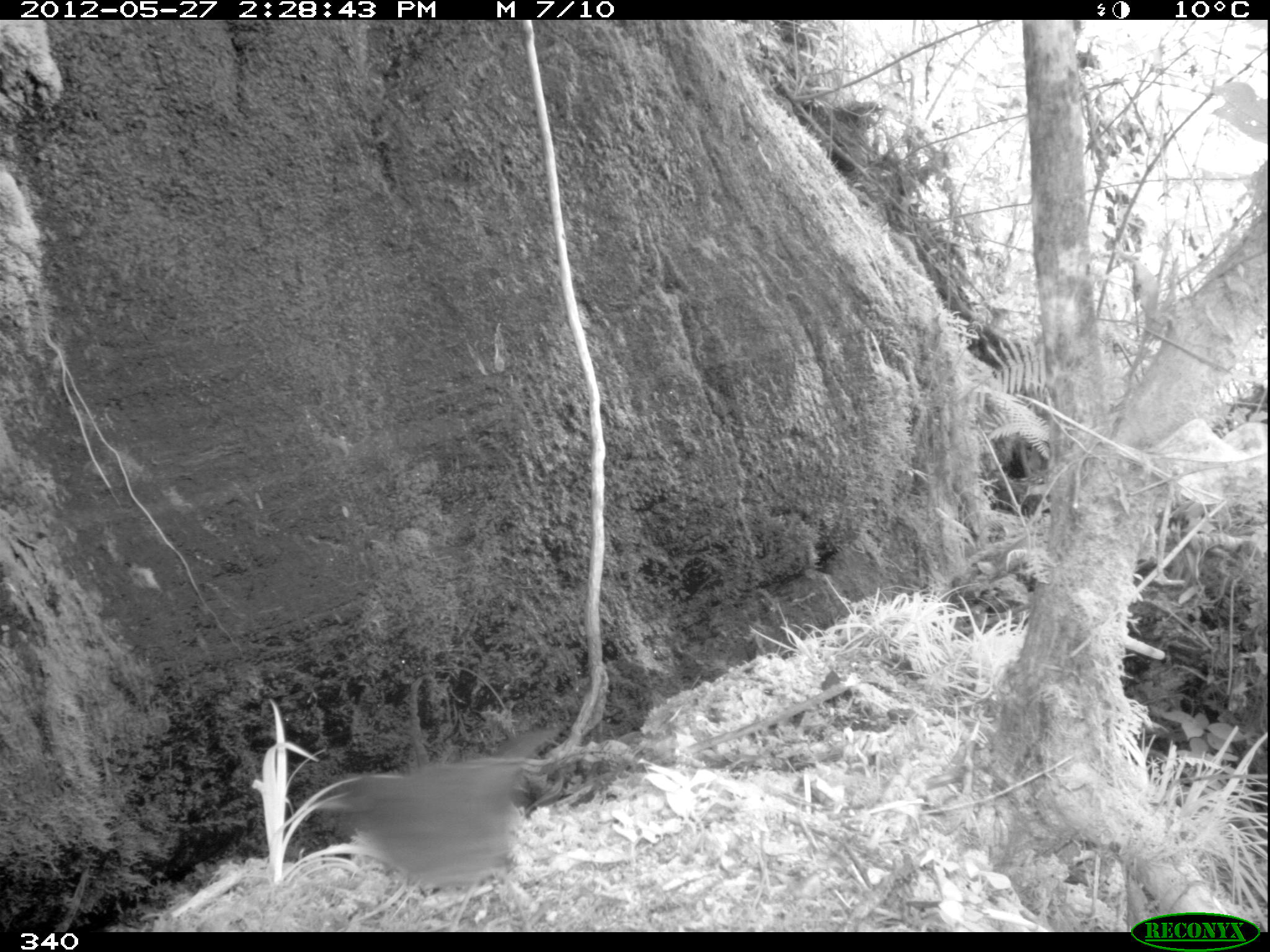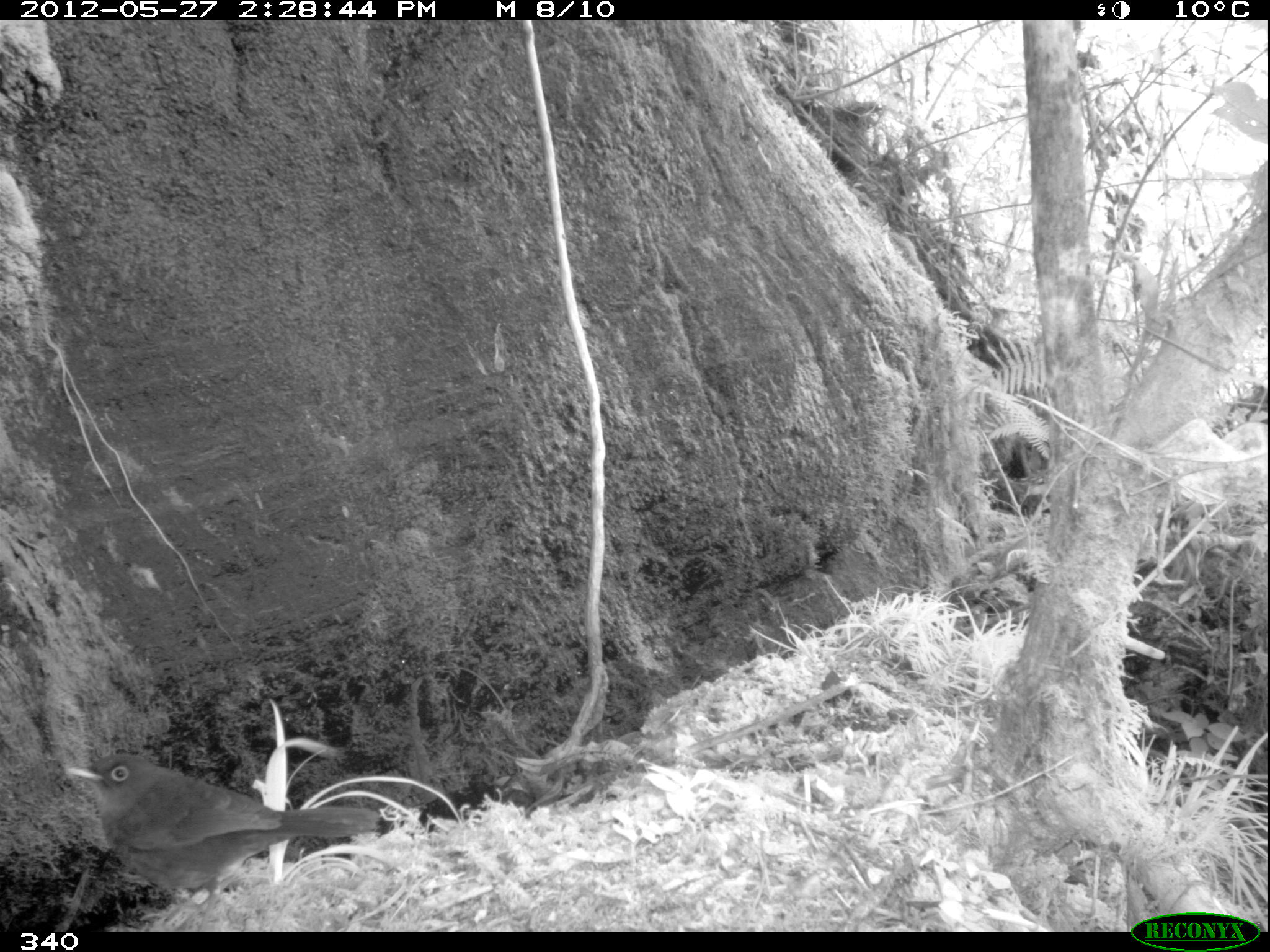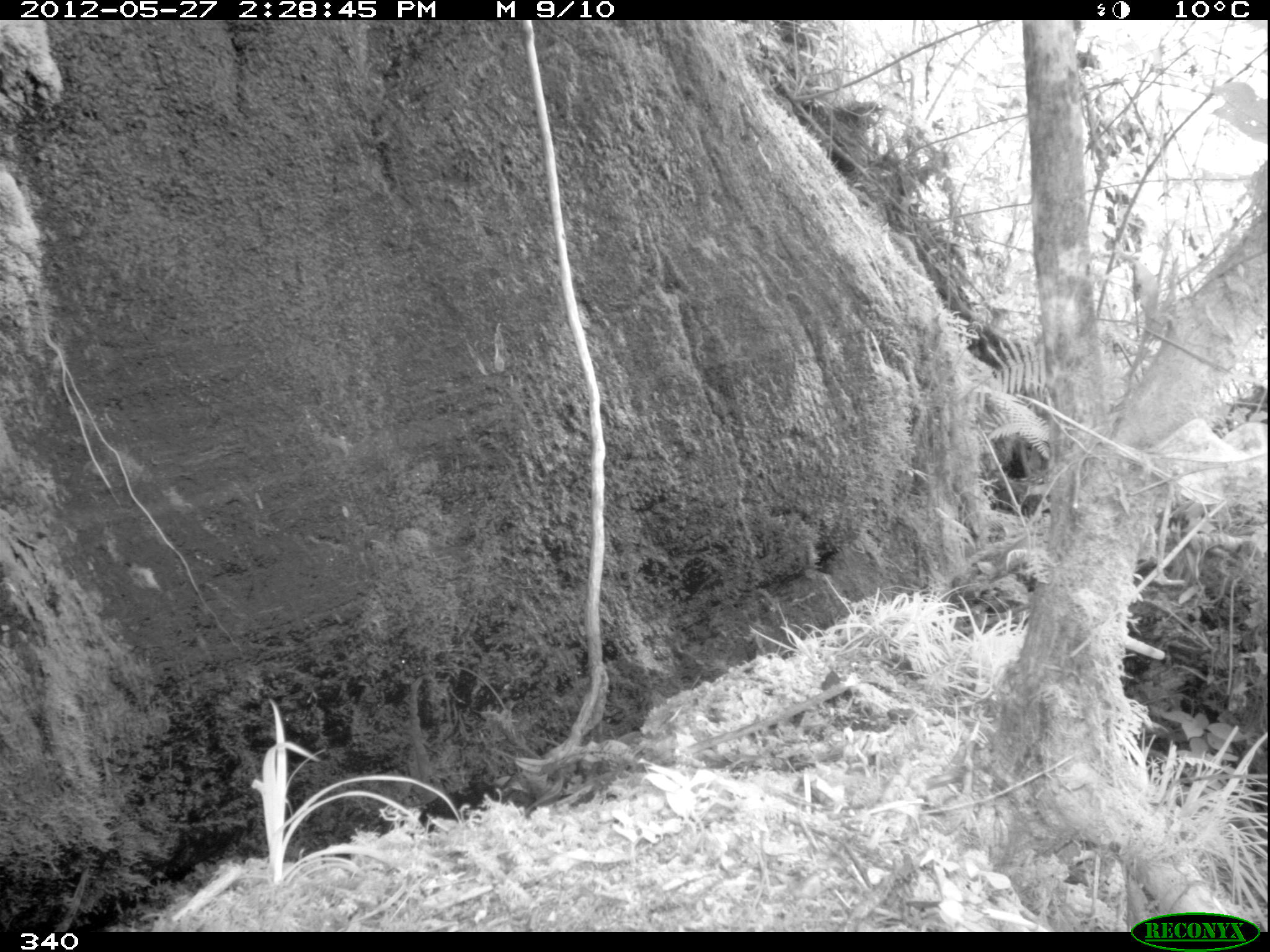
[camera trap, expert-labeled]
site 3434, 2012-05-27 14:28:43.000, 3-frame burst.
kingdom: Animalia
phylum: Chordata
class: Aves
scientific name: Aves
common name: bird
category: unknown bird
Unknown bird (bird) (Aves).